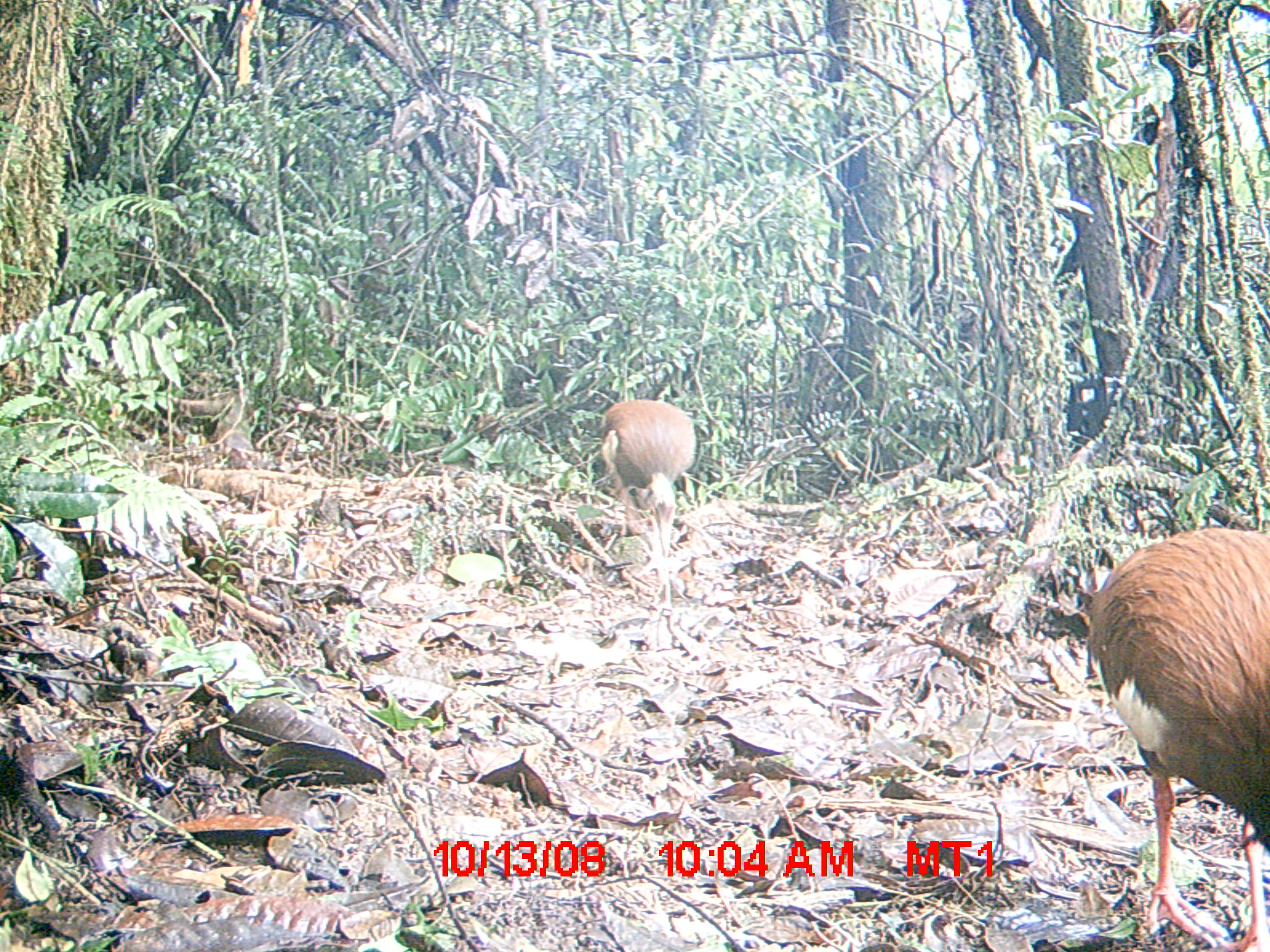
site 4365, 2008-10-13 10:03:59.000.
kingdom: Animalia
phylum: Chordata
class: Aves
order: Pelecaniformes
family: Threskiornithidae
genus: Lophotibis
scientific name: Lophotibis cristata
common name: madagascan ibis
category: lophotibis cristataa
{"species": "lophotibis cristataa (madagascan ibis) (Lophotibis cristata)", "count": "2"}